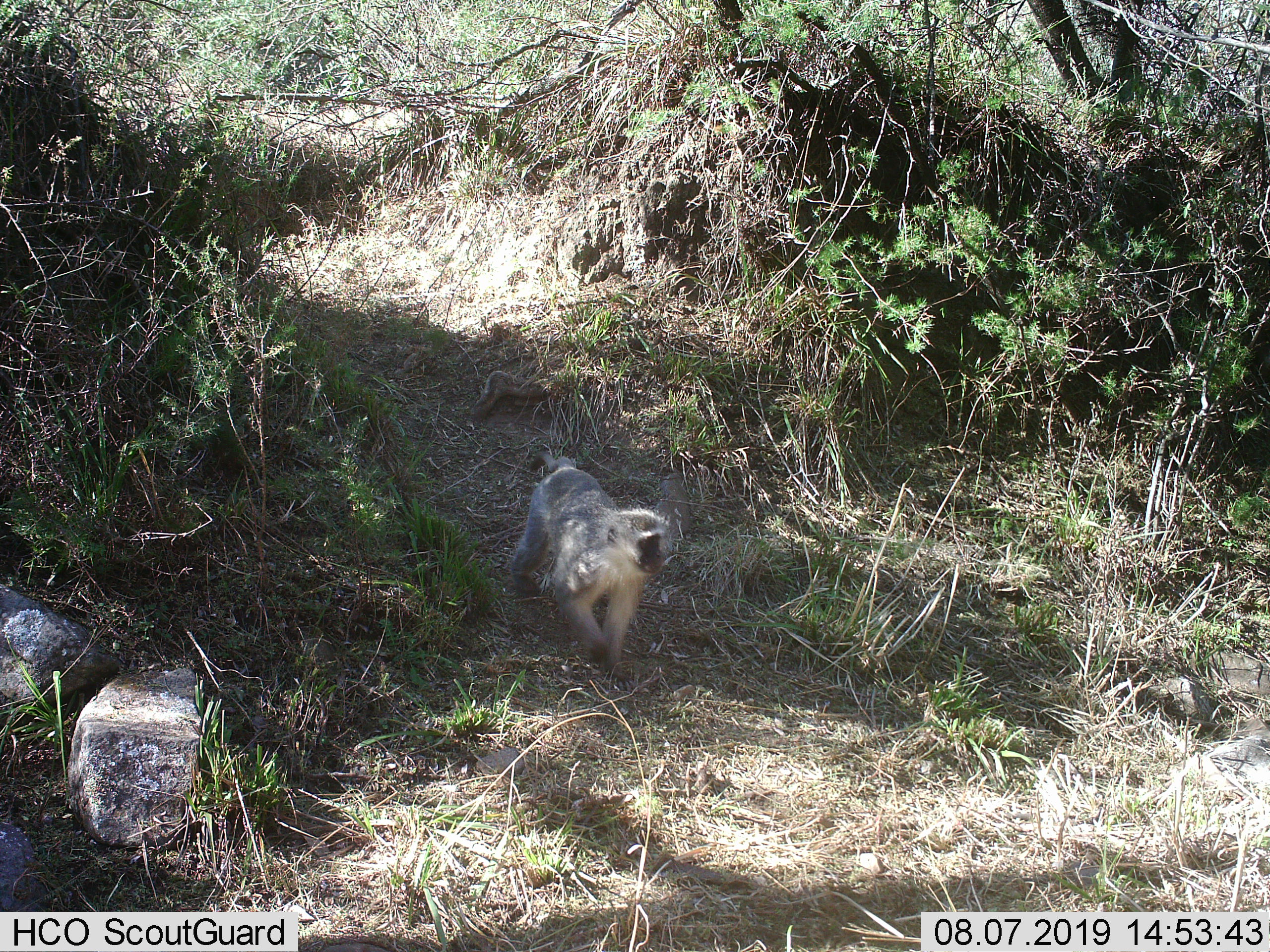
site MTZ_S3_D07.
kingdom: Animalia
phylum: Chordata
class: Mammalia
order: Primates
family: Cercopithecidae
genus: Chlorocebus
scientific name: Chlorocebus pygerythrus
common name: vervet monkey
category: monkeyvervet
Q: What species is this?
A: Monkeyvervet (vervet monkey) (Chlorocebus pygerythrus).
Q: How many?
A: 1.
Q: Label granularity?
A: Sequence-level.